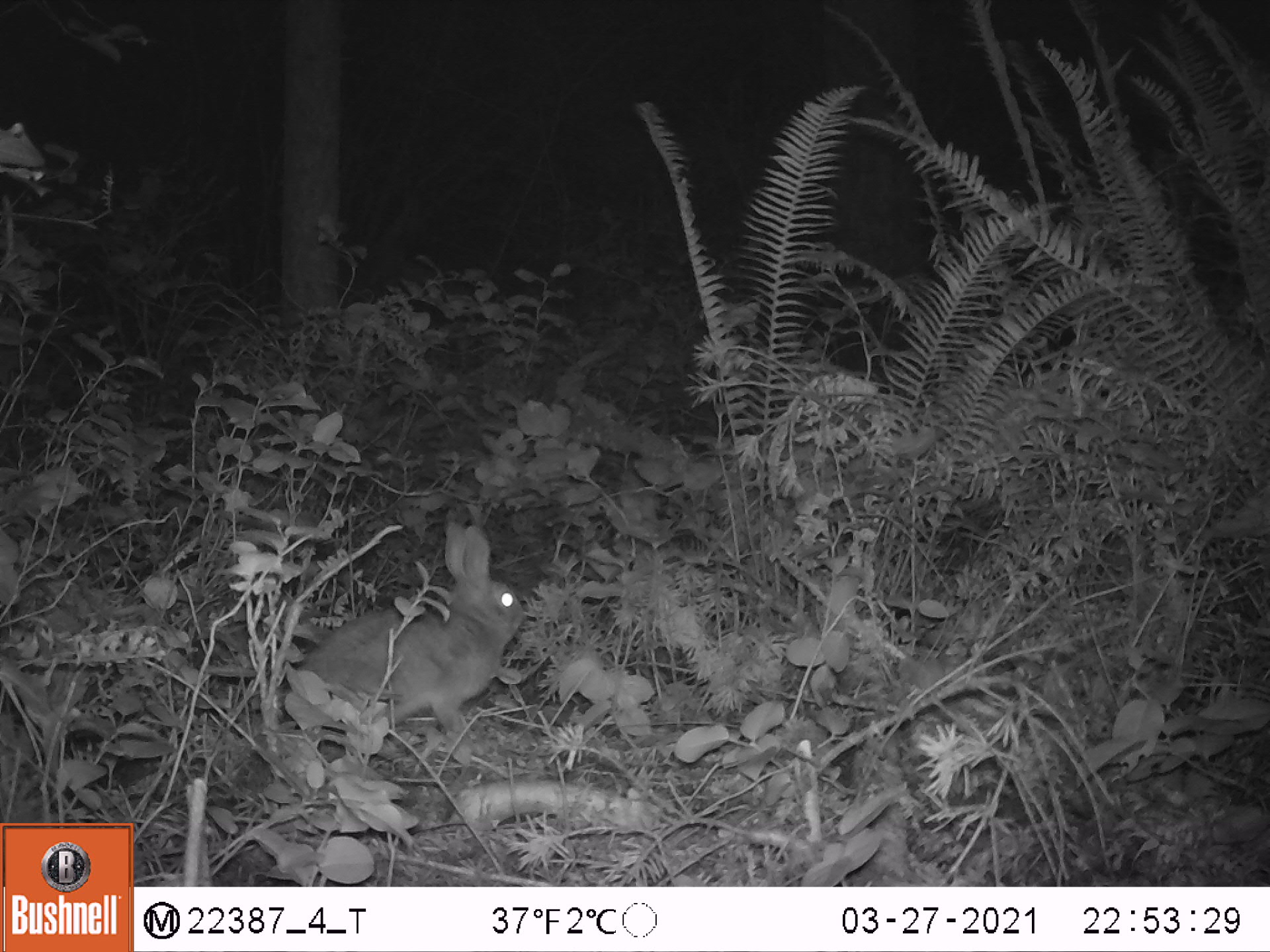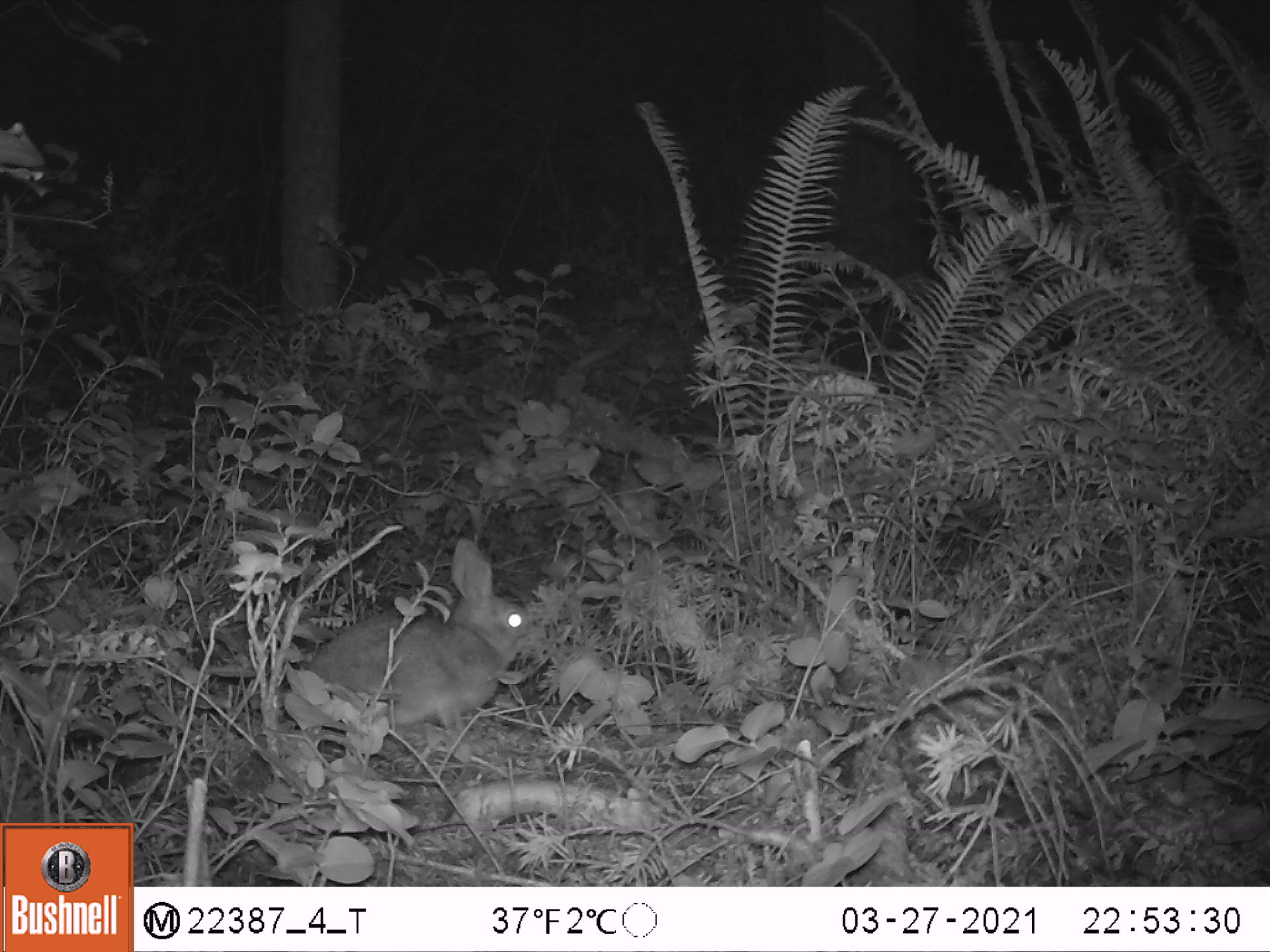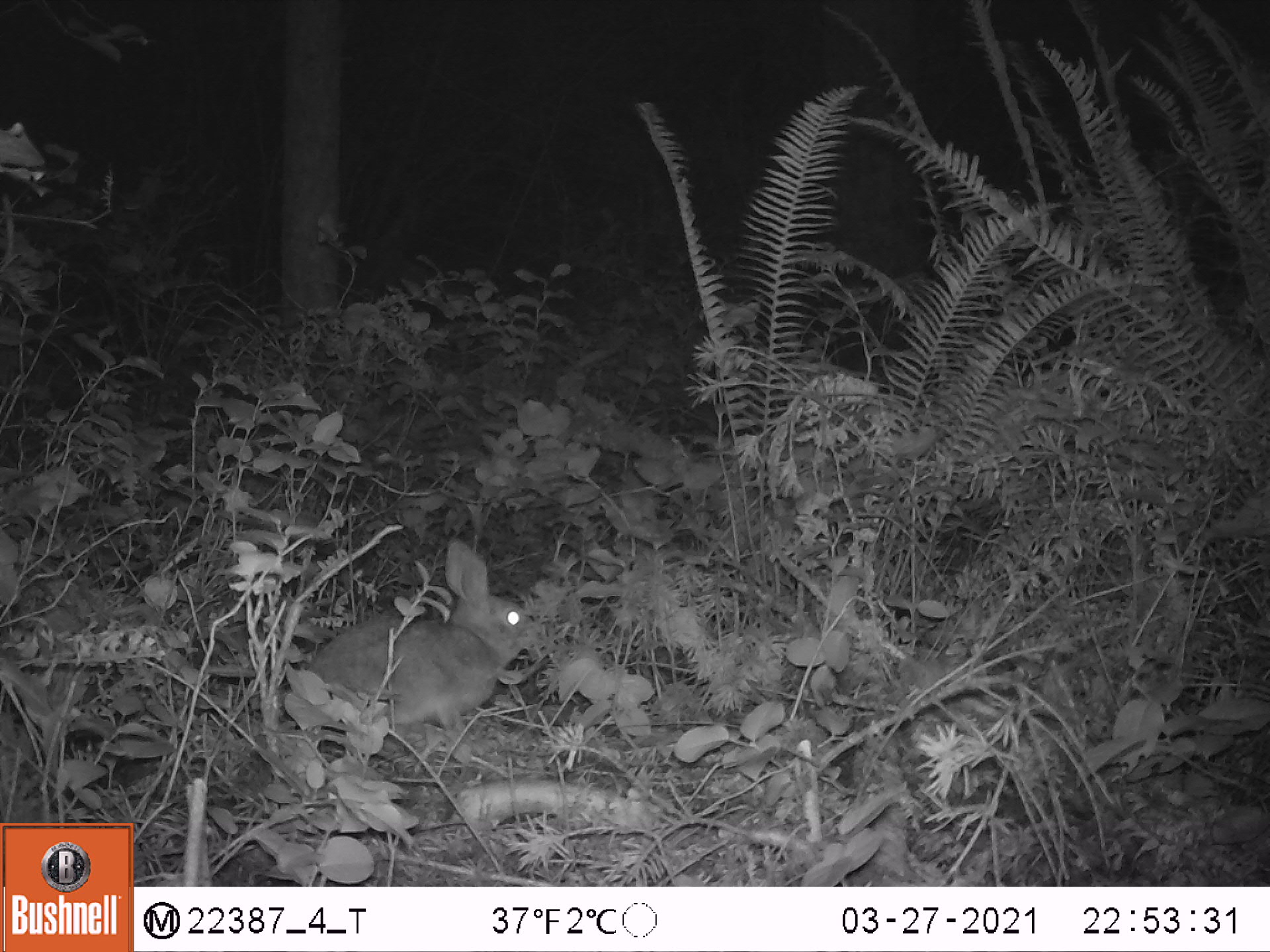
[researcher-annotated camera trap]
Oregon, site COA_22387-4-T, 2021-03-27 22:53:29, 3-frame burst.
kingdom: Animalia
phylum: Chordata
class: Mammalia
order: Lagomorpha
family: Leporidae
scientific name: Leporidae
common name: hares and rabbits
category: leporidae family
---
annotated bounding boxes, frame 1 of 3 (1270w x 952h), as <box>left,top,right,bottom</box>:
leporidae family: <box>281,513,531,754</box>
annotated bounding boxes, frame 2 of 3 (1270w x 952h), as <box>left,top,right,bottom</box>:
leporidae family: <box>298,537,530,739</box>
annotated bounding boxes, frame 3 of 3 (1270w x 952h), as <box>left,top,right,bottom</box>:
leporidae family: <box>286,529,545,741</box>